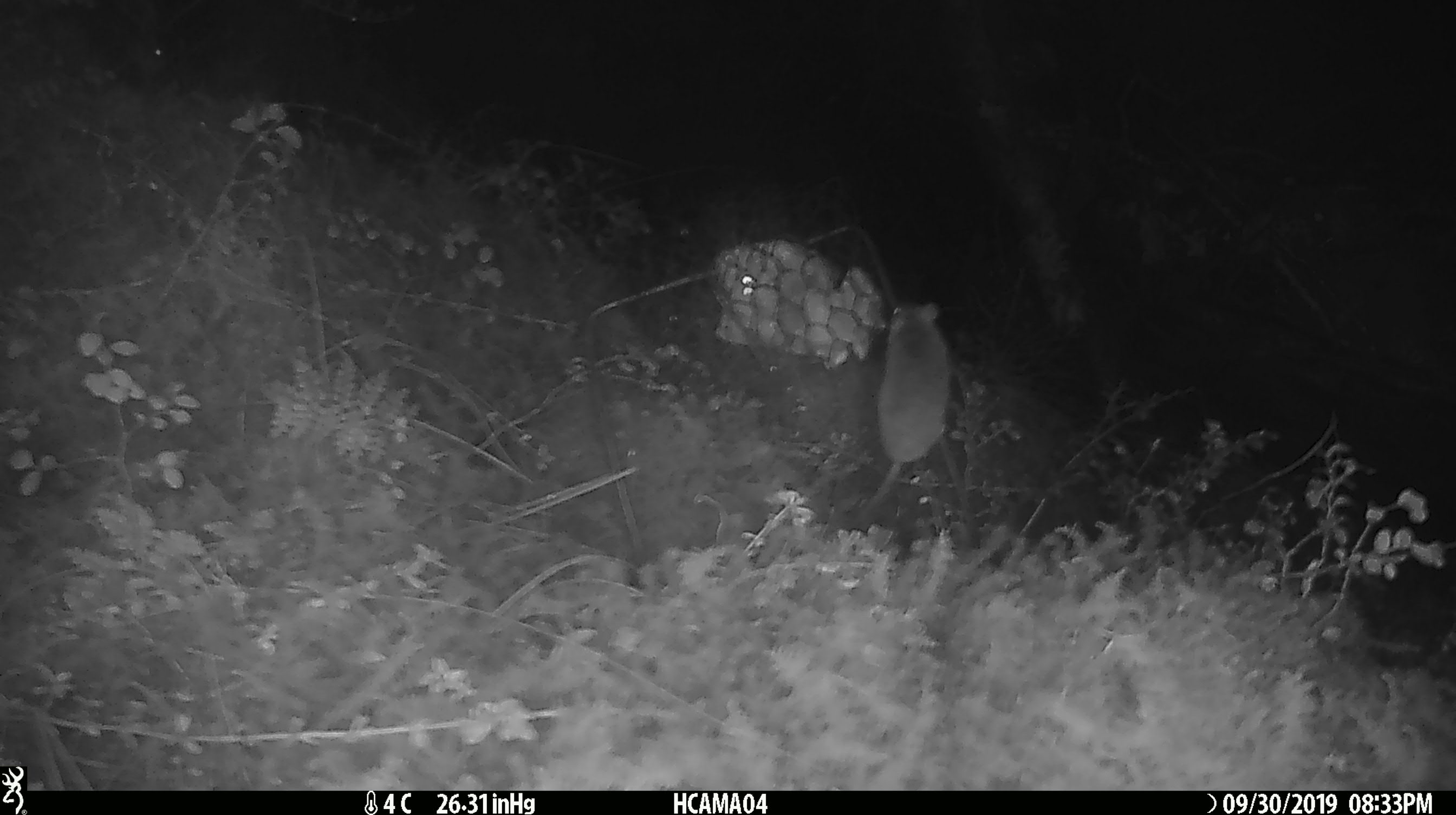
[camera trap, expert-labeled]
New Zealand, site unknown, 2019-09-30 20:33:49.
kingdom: Animalia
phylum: Chordata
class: Mammalia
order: Rodentia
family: Muridae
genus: Mus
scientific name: Mus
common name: mouse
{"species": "mouse (Mus)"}